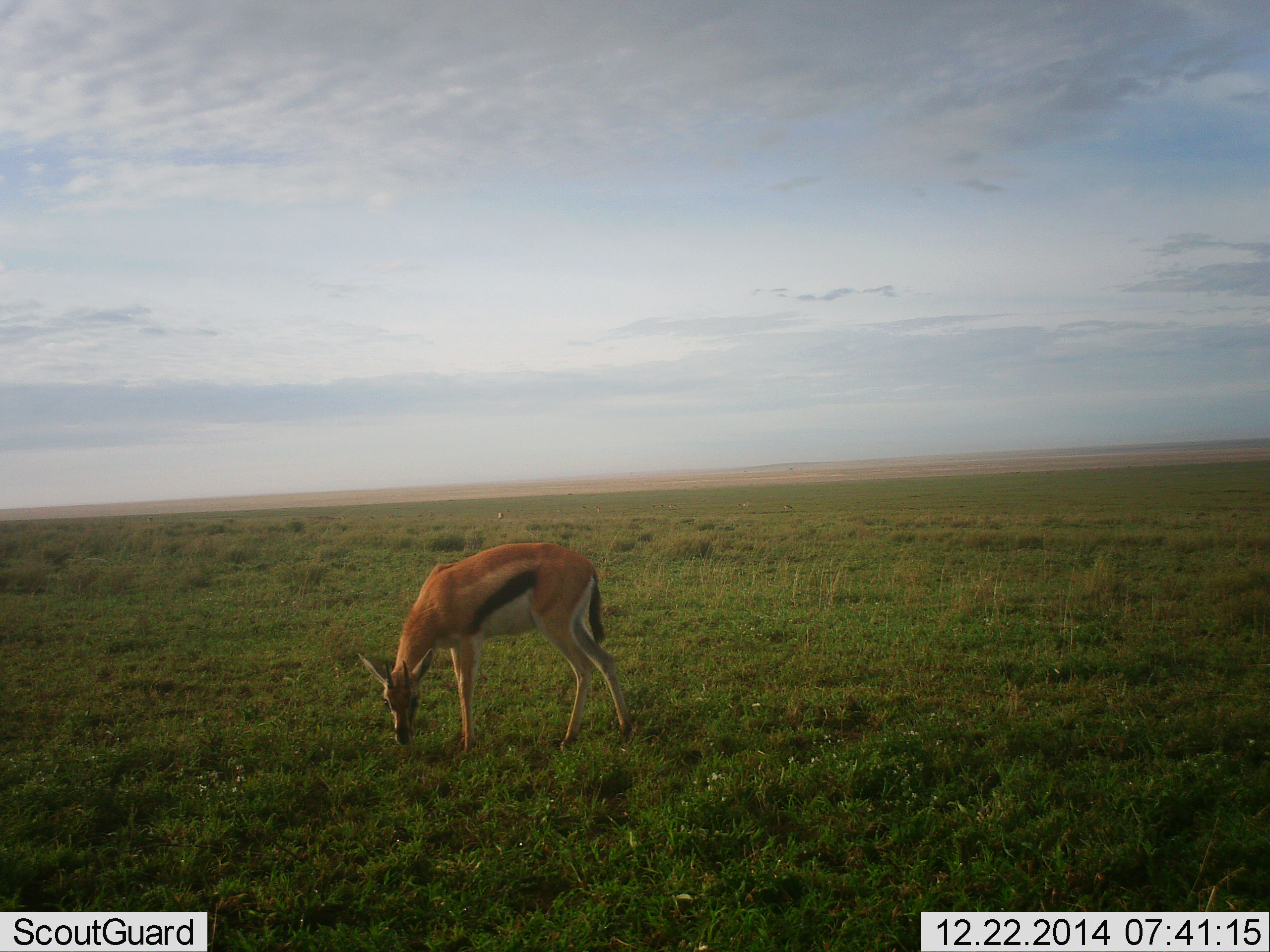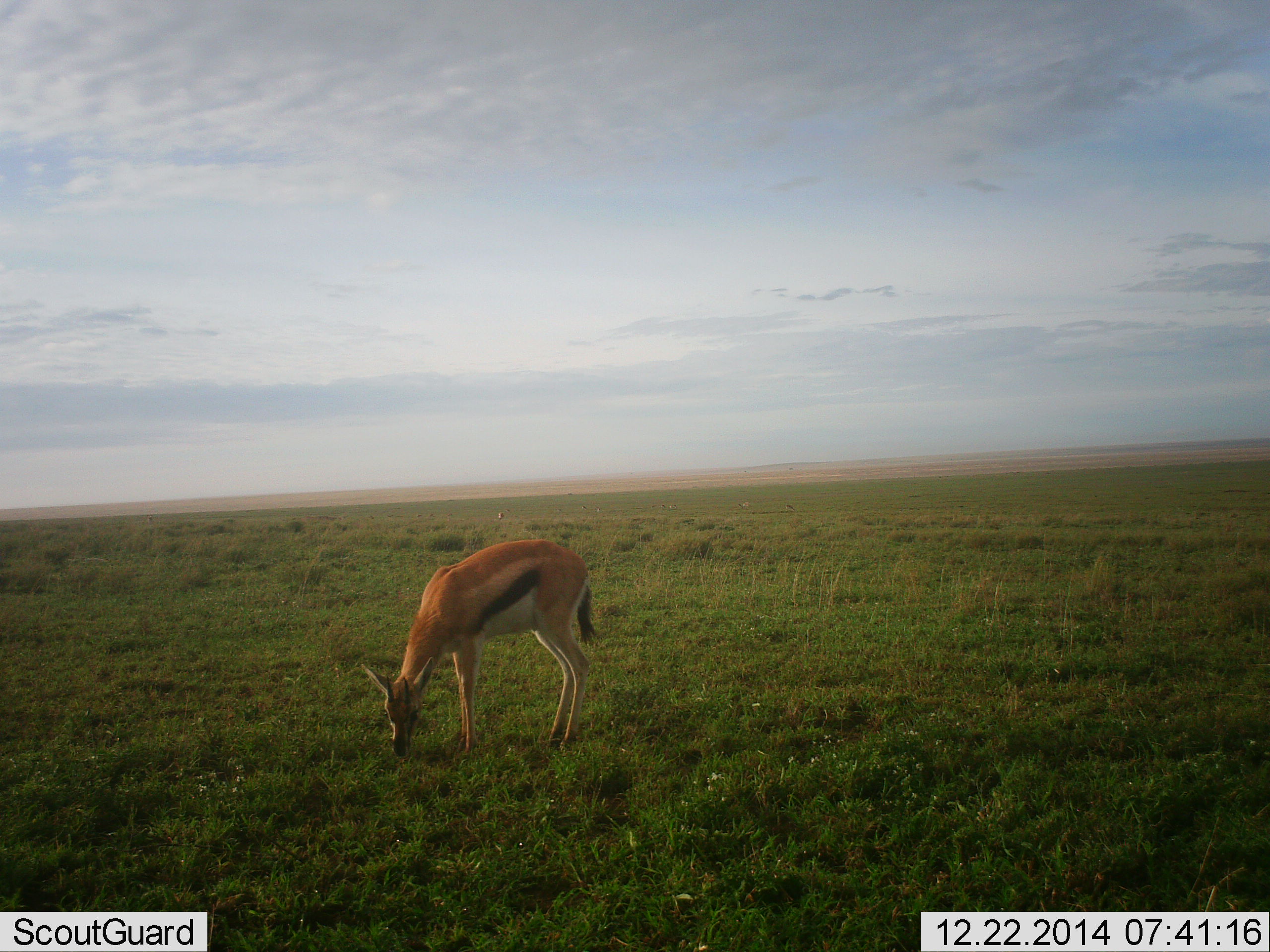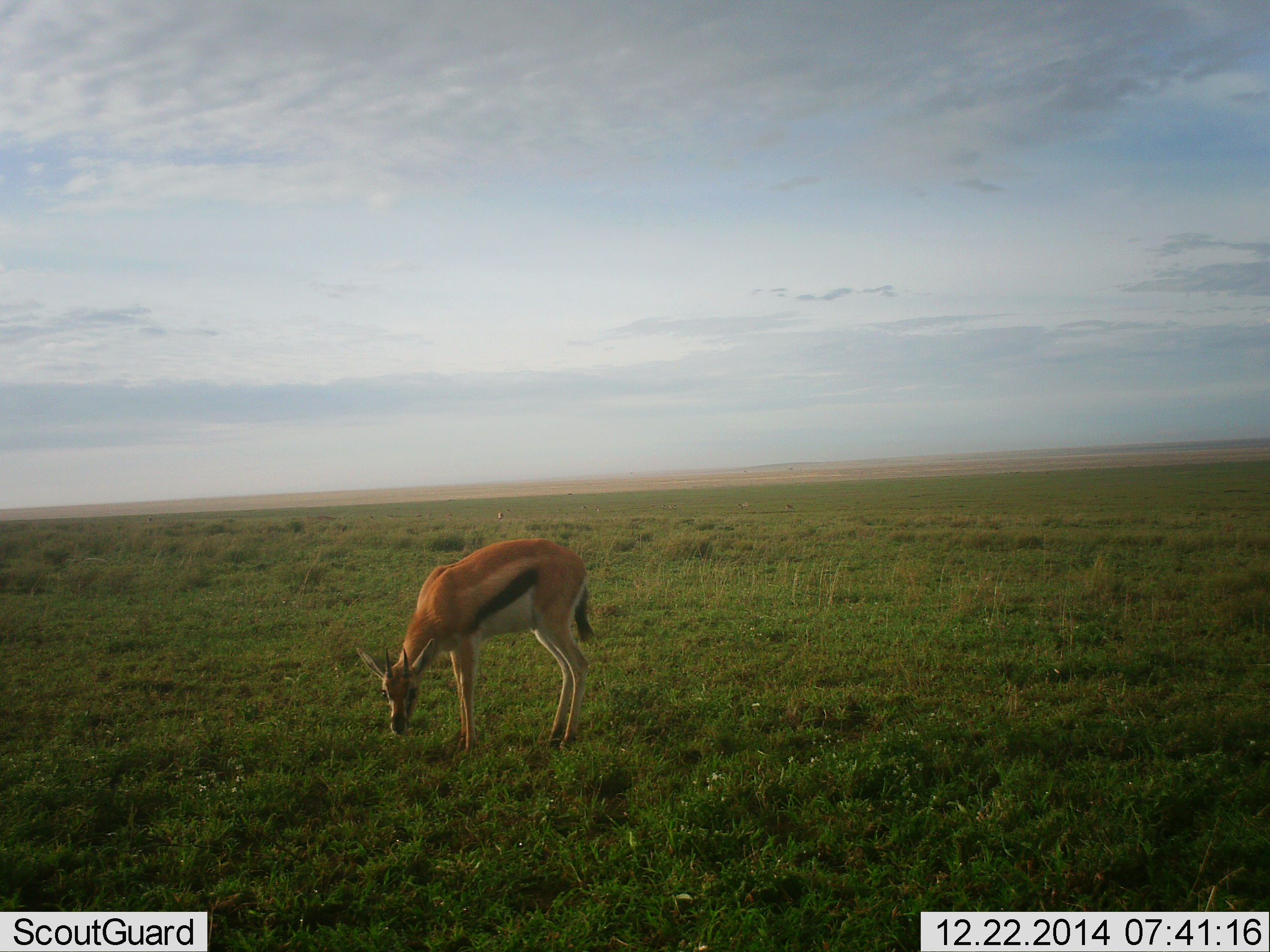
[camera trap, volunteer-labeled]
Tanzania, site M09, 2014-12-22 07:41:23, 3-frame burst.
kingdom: Animalia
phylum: Chordata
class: Mammalia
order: Artiodactyla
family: Bovidae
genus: Eudorcas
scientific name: Eudorcas thomsonii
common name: thomson's gazelle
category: gazellethomsons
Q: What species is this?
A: Gazellethomsons (thomson's gazelle) (Eudorcas thomsonii).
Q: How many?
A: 1.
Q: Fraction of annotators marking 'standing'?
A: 20%.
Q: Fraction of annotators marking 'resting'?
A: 0%.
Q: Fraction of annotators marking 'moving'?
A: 0%.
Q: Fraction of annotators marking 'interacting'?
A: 0%.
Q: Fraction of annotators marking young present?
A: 0%.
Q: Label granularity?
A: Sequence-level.